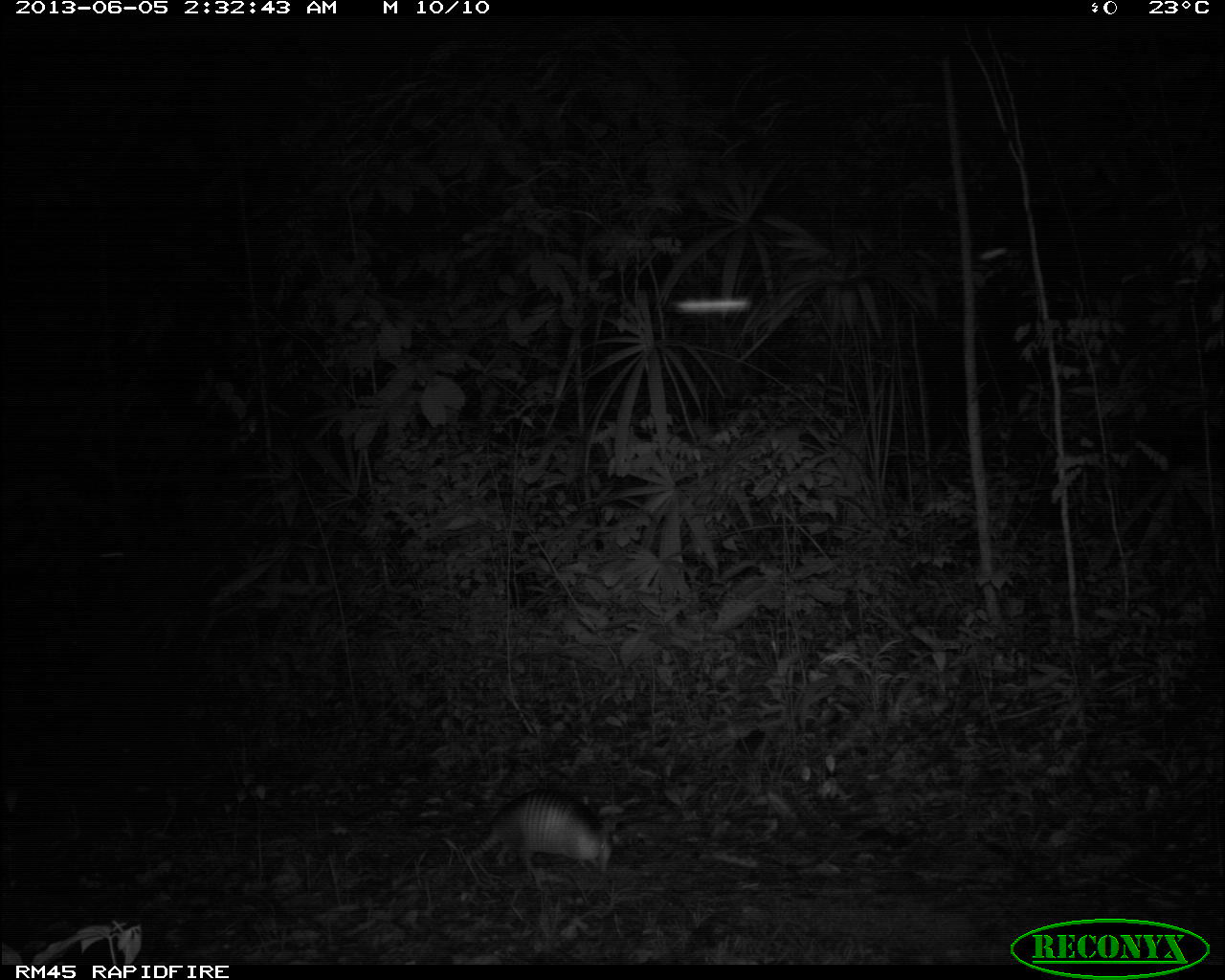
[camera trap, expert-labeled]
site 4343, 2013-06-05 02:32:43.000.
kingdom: Animalia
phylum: Chordata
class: Mammalia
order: Cingulata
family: Dasypodidae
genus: Dasypus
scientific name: Dasypus novemcinctus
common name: nine-banded armadillo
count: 1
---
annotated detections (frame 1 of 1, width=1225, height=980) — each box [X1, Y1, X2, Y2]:
dasypus novemcinctus: [459, 783, 625, 904]